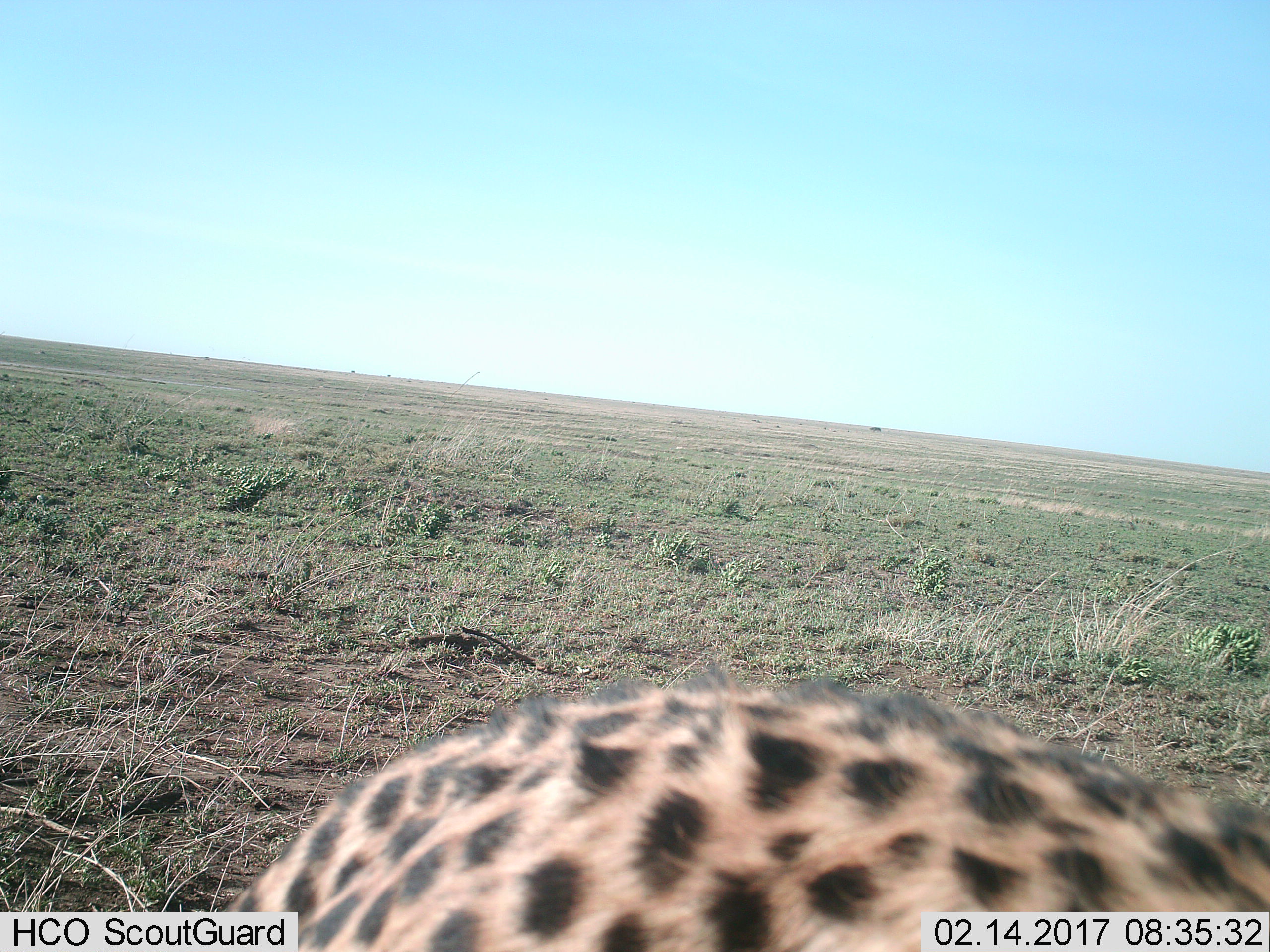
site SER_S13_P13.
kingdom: Animalia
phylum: Chordata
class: Mammalia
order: Carnivora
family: Felidae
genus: Acinonyx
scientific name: Acinonyx jubatus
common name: cheetah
Cheetah (Acinonyx jubatus), count 1. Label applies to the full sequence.